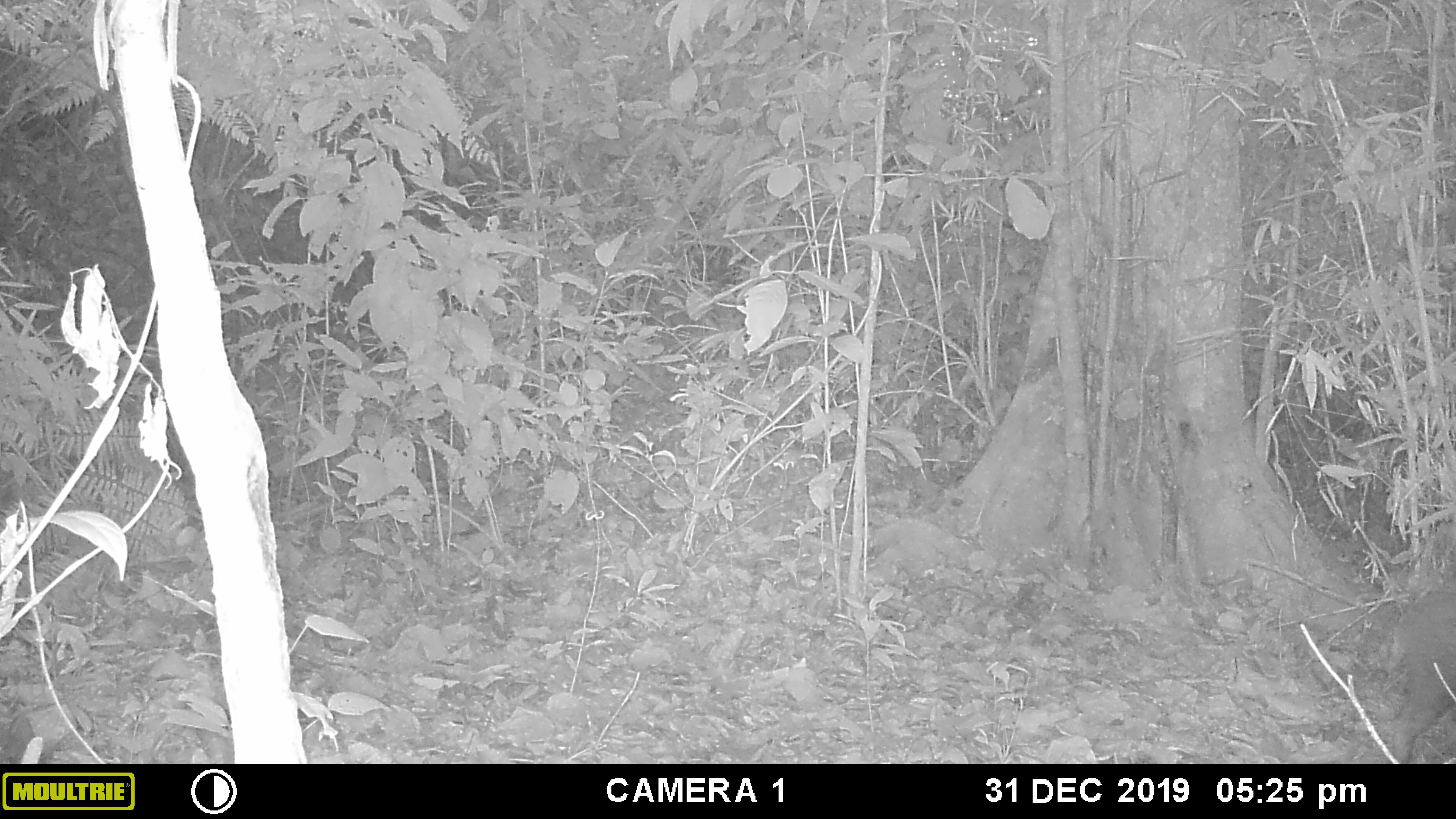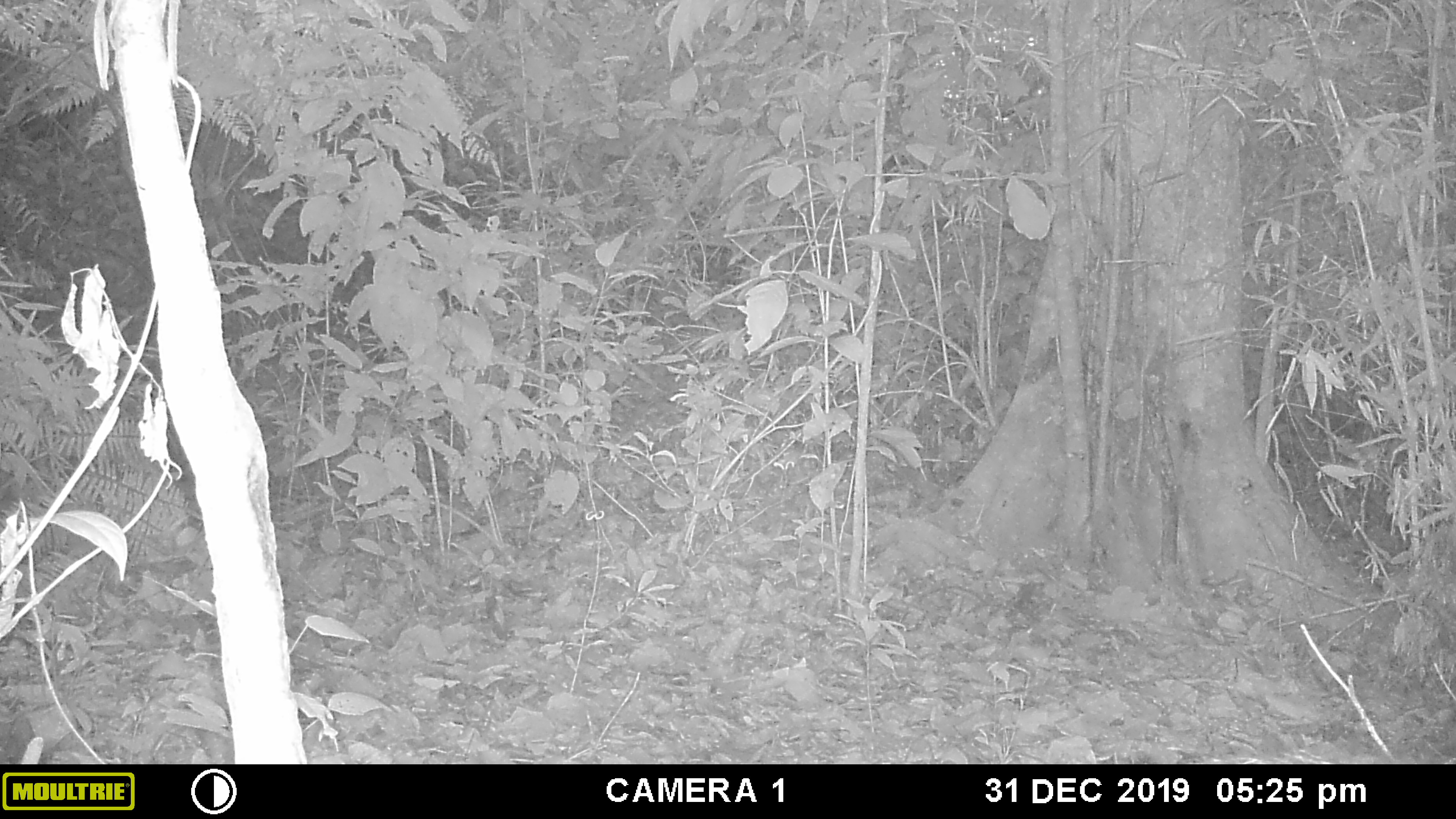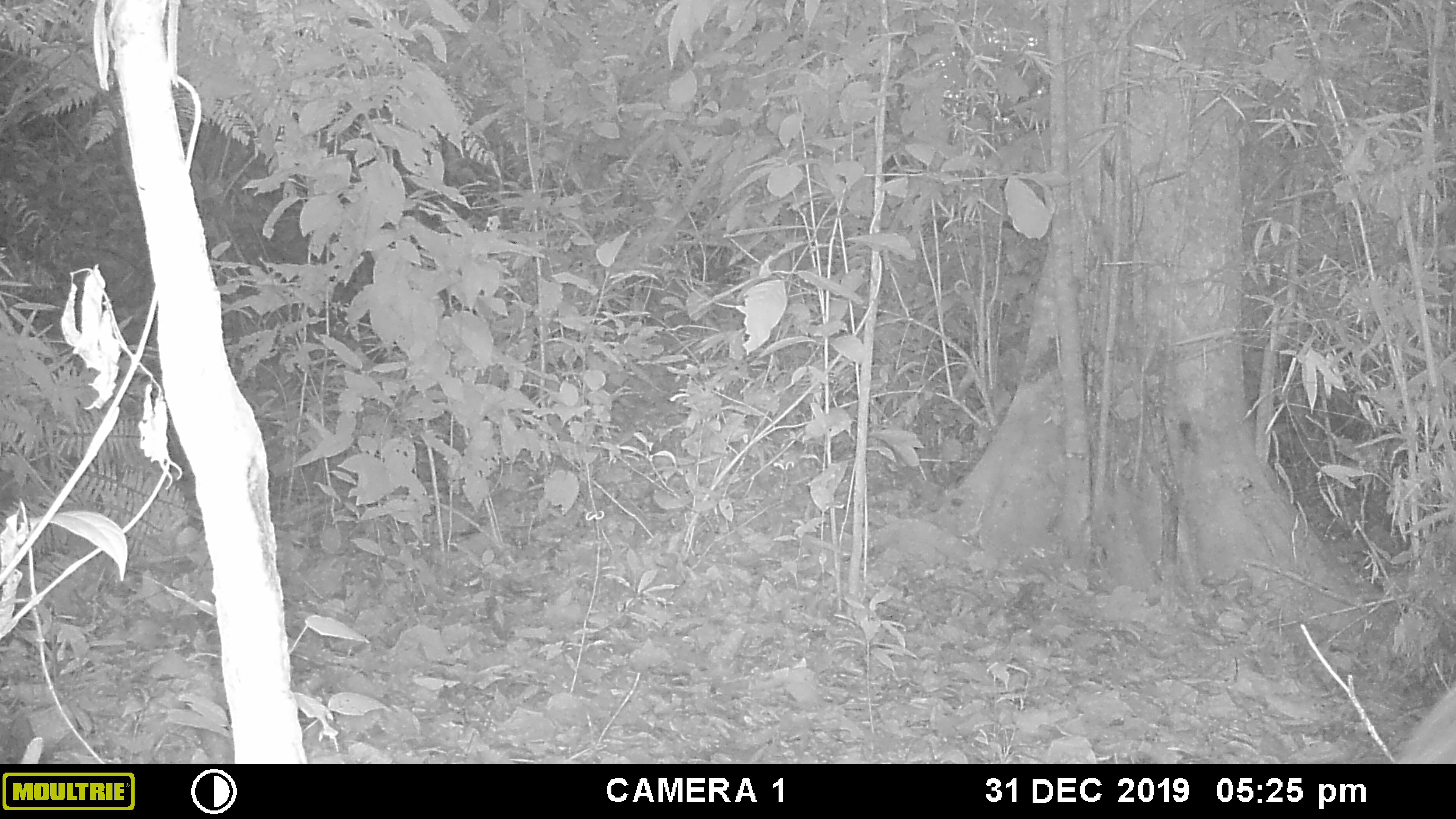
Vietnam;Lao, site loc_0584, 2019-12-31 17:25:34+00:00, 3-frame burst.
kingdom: Animalia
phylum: Chordata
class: Mammalia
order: Artiodactyla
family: Suidae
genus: Sus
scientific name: Sus scrofa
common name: eurasian wild pig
Eurasian wild pig (Sus scrofa). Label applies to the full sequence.